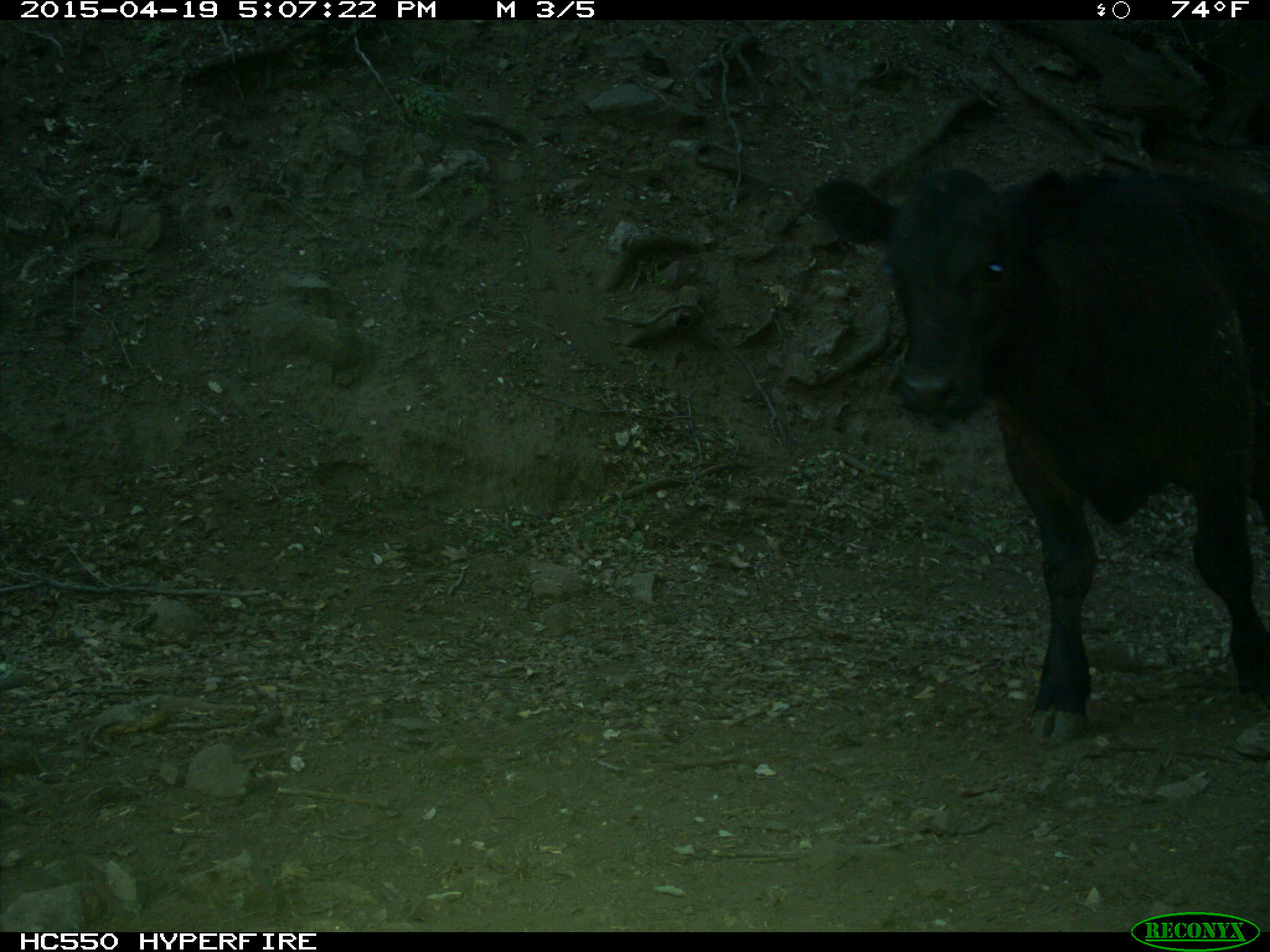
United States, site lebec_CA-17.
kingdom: Animalia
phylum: Chordata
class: Mammalia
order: Artiodactyla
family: Bovidae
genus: Bos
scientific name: Bos taurus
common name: domestic cow